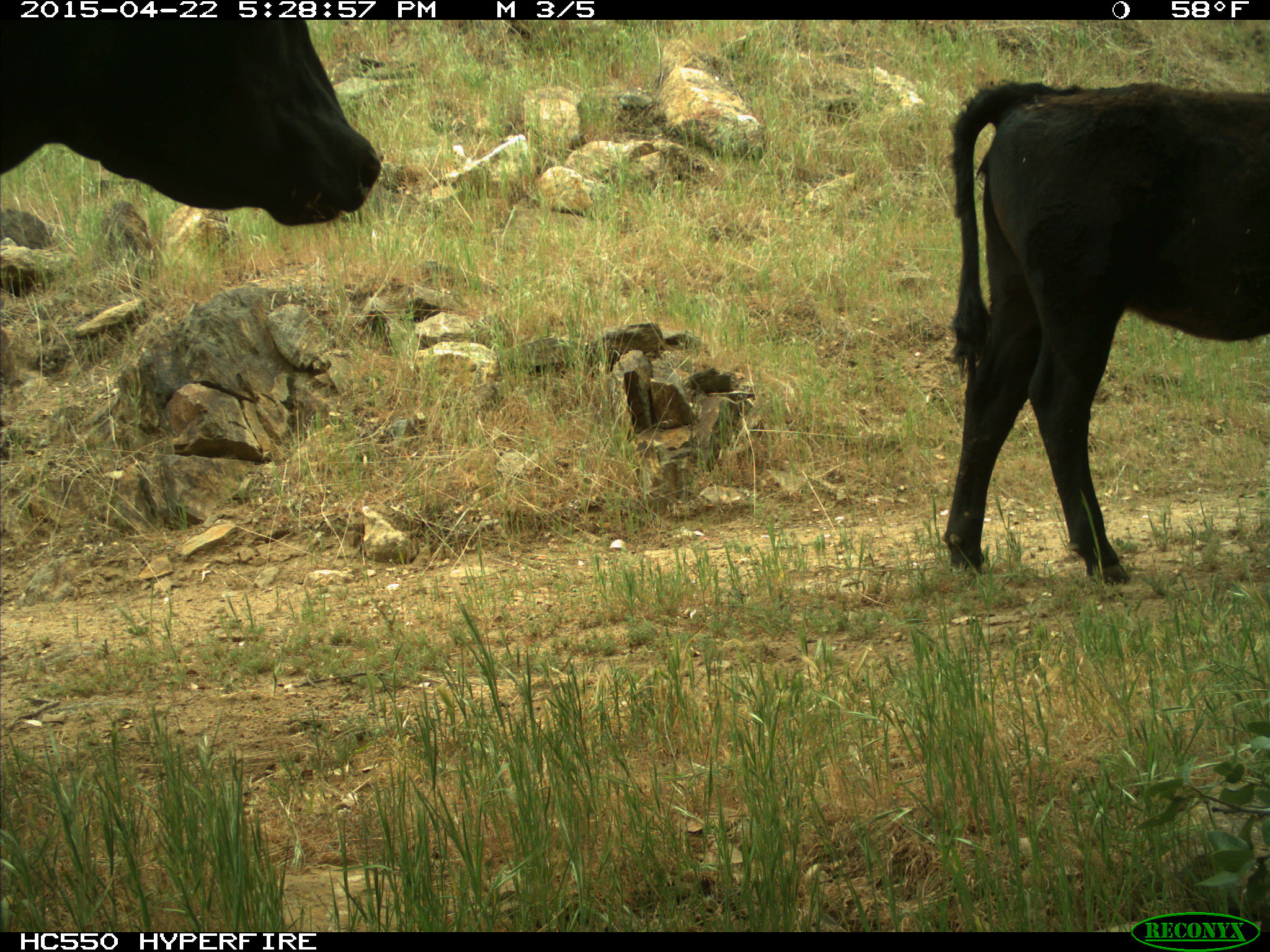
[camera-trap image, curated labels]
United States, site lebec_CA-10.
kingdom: Animalia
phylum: Chordata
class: Mammalia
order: Artiodactyla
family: Bovidae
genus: Bos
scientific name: Bos taurus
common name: domestic cow